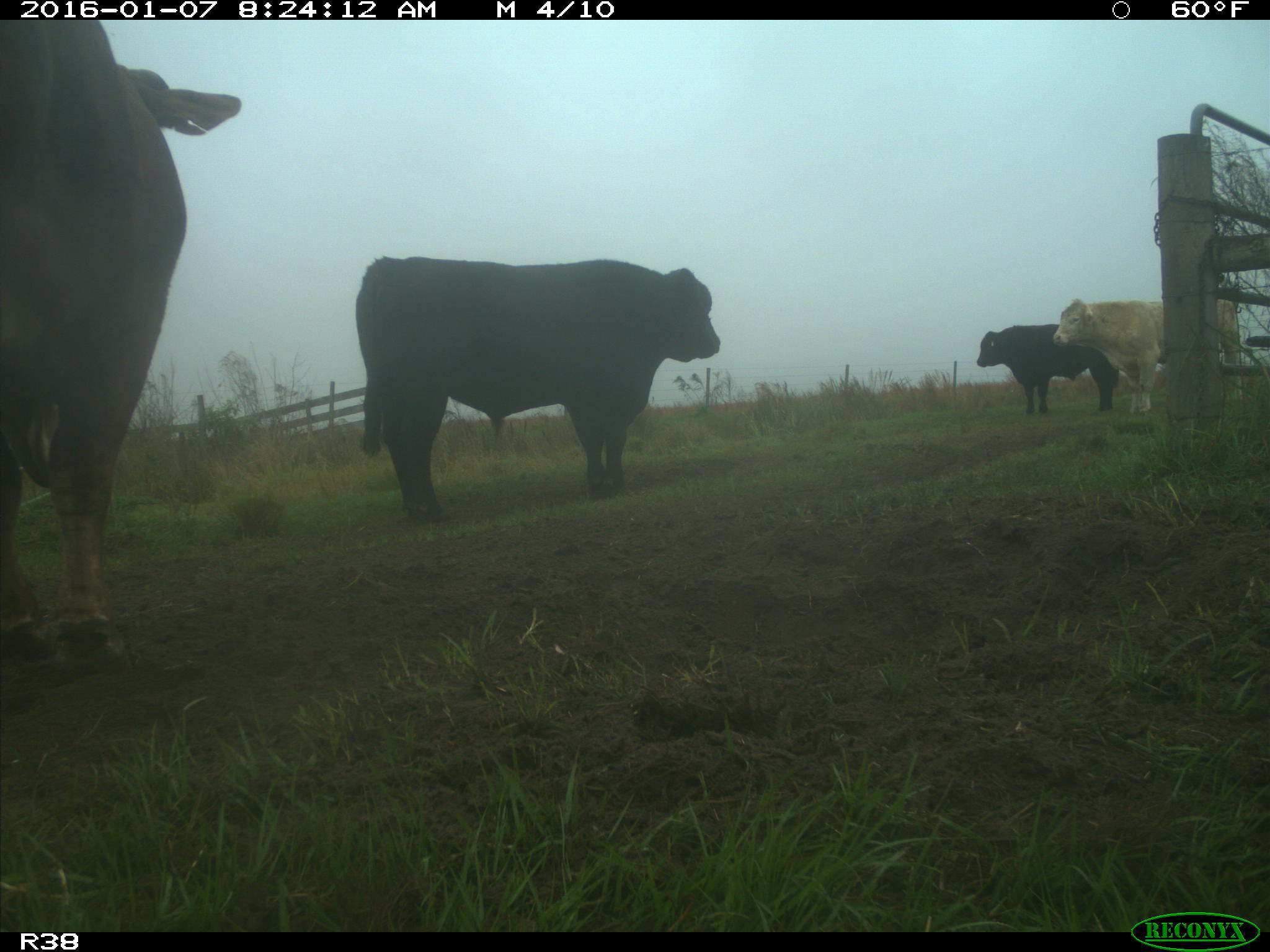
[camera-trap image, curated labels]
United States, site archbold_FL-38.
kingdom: Animalia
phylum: Chordata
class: Mammalia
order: Artiodactyla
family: Bovidae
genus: Bos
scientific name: Bos taurus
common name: domestic cow